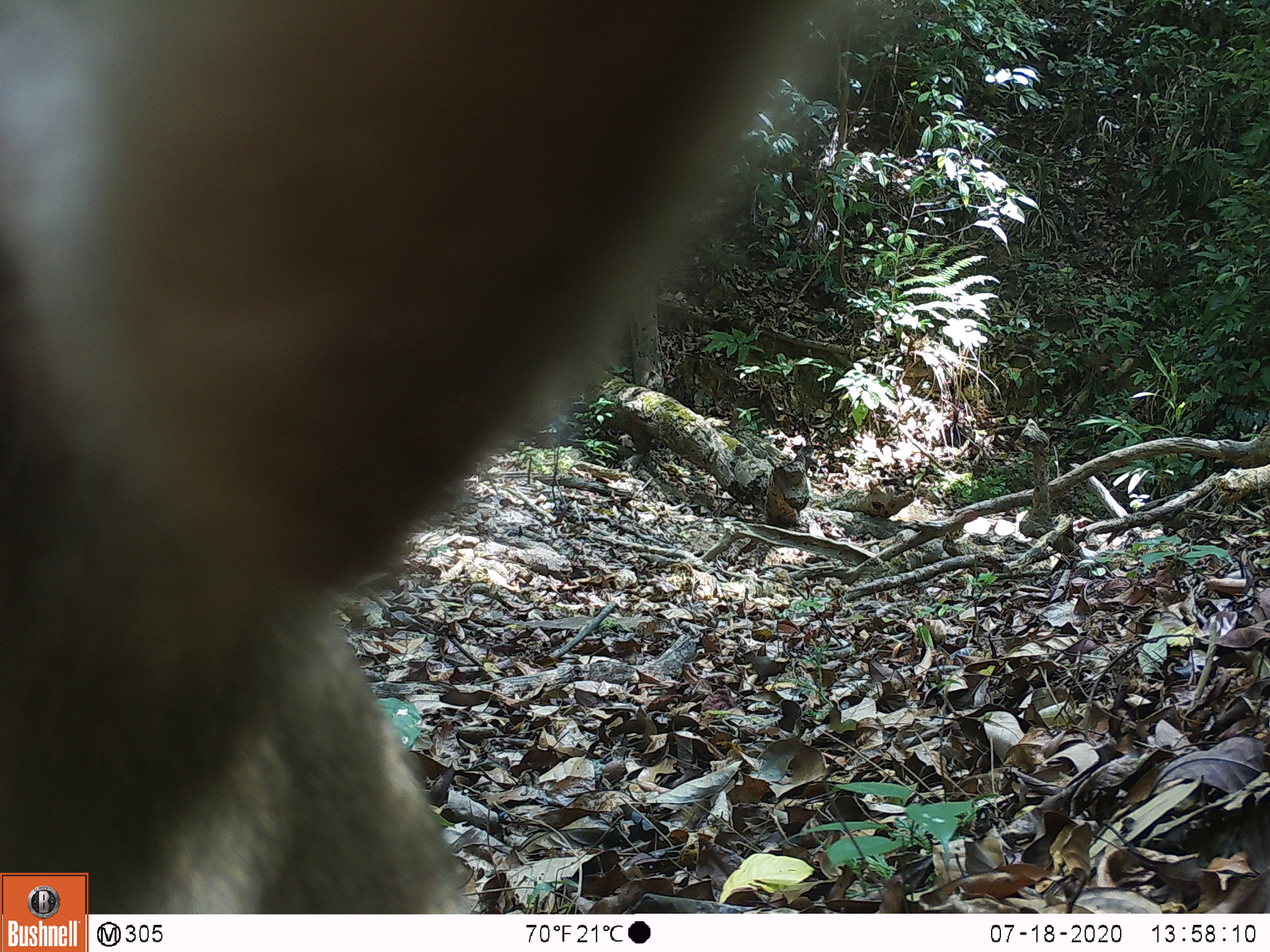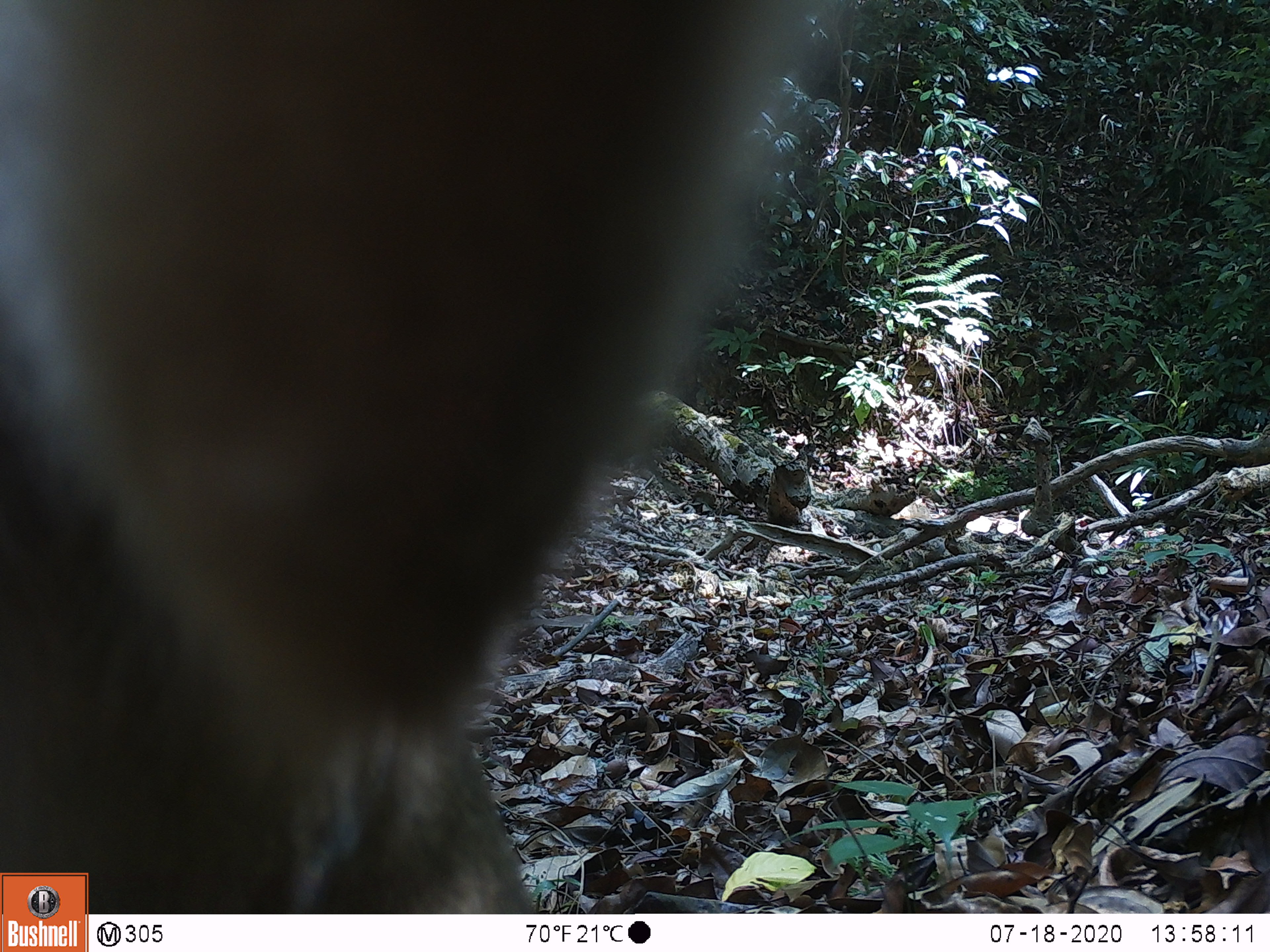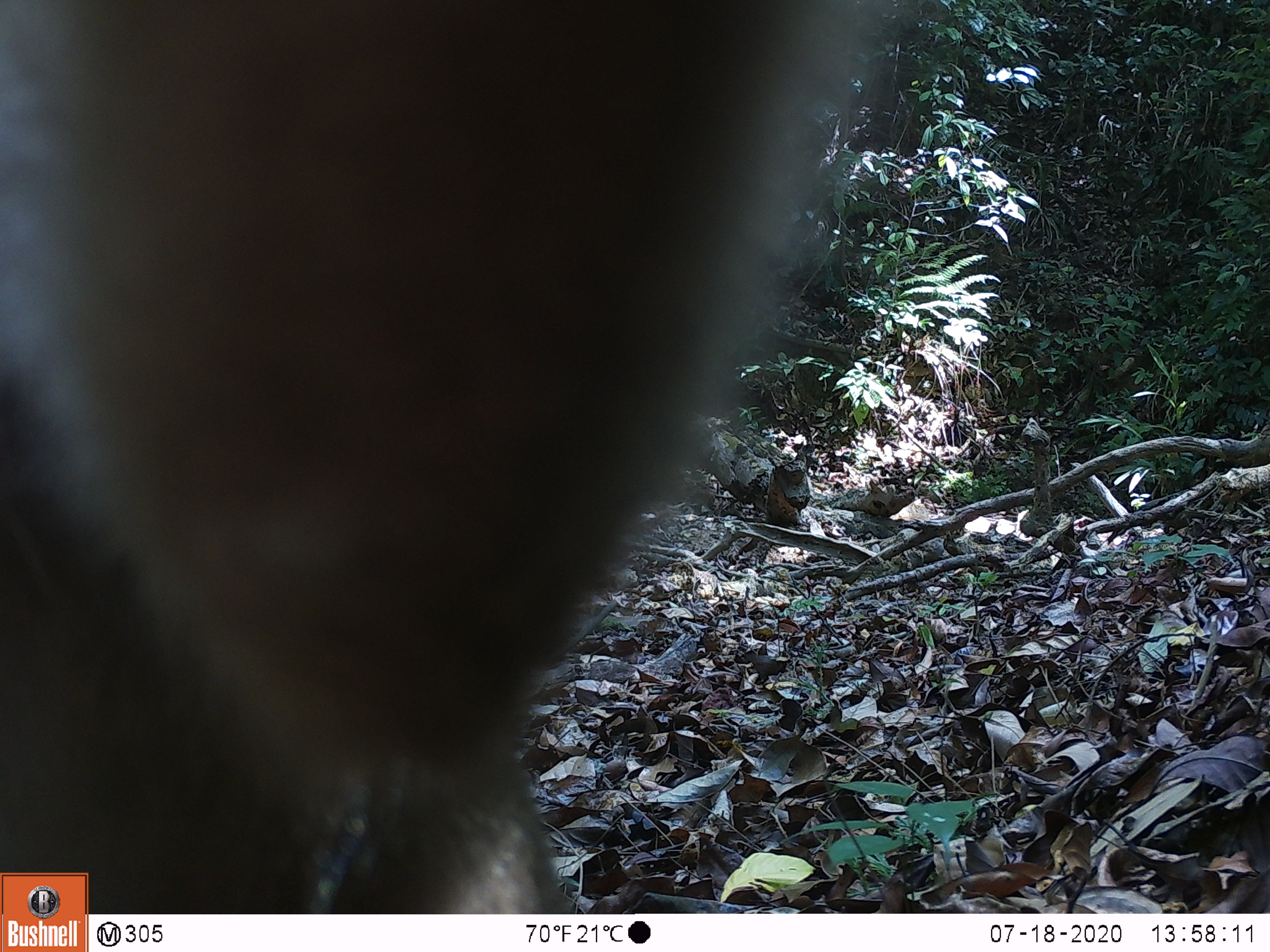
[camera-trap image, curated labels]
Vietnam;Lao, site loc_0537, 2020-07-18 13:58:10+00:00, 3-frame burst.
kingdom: Animalia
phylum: Chordata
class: Mammalia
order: Primates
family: Cercopithecidae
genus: Macaca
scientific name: Macaca nemestrina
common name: pig-tailed macaque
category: pig tailed macaque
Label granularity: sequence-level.